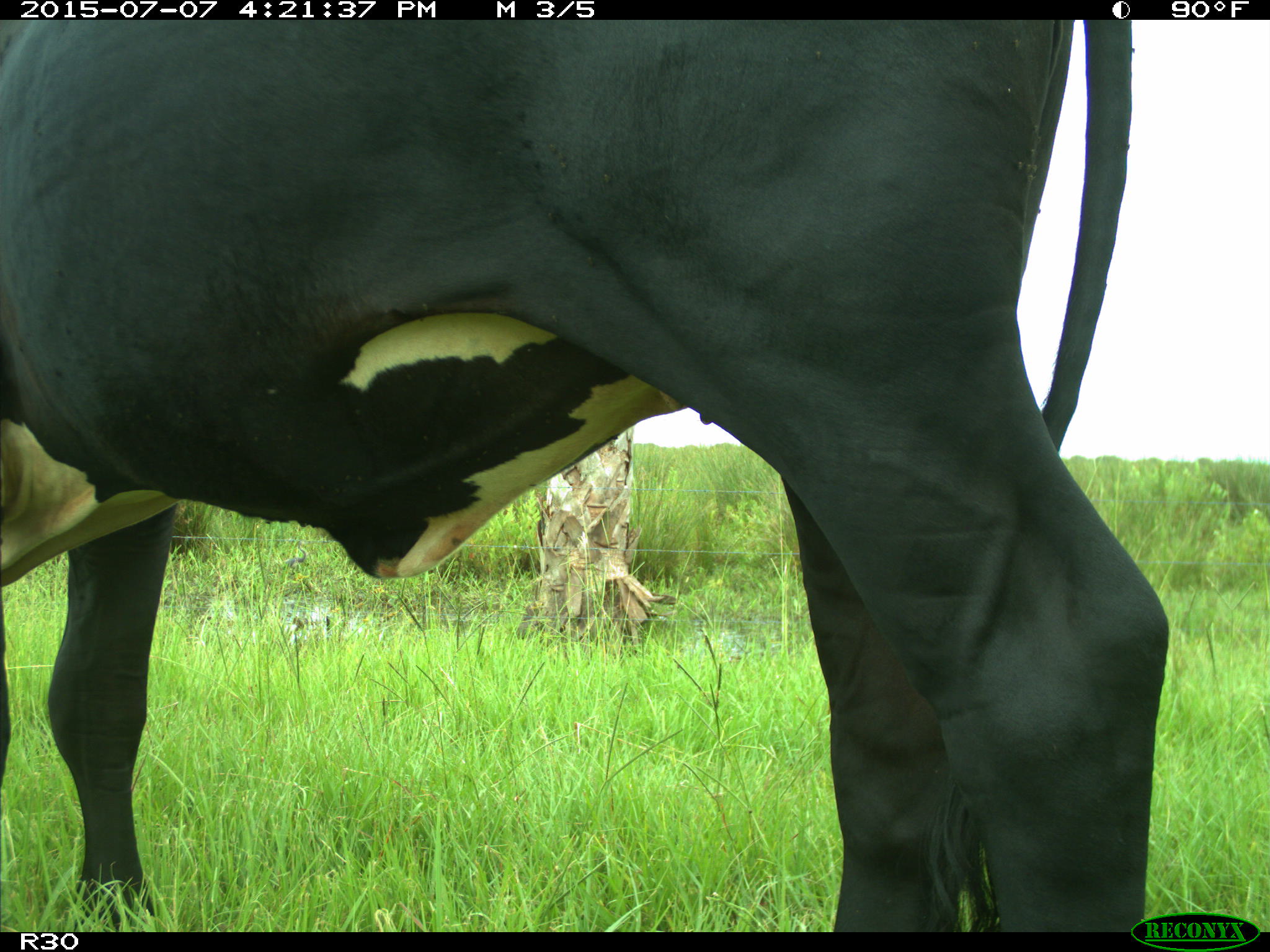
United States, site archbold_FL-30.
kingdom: Animalia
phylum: Chordata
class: Mammalia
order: Artiodactyla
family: Bovidae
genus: Bos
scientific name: Bos taurus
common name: domestic cow